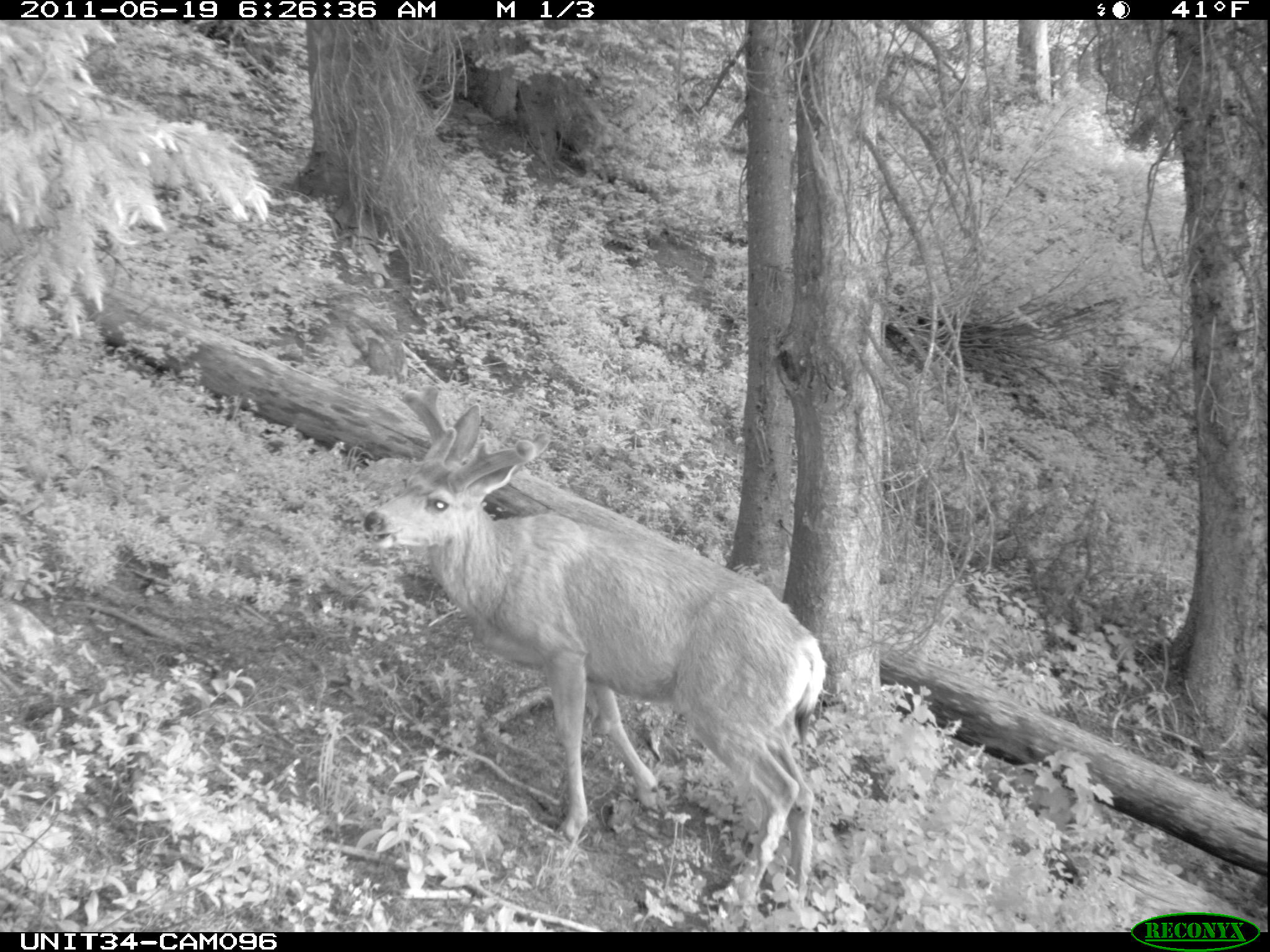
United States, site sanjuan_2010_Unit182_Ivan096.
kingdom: Animalia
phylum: Chordata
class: Mammalia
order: Artiodactyla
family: Cervidae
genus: Odocoileus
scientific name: Odocoileus hemionus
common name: mule deer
Odocoileus hemionus (mule deer).